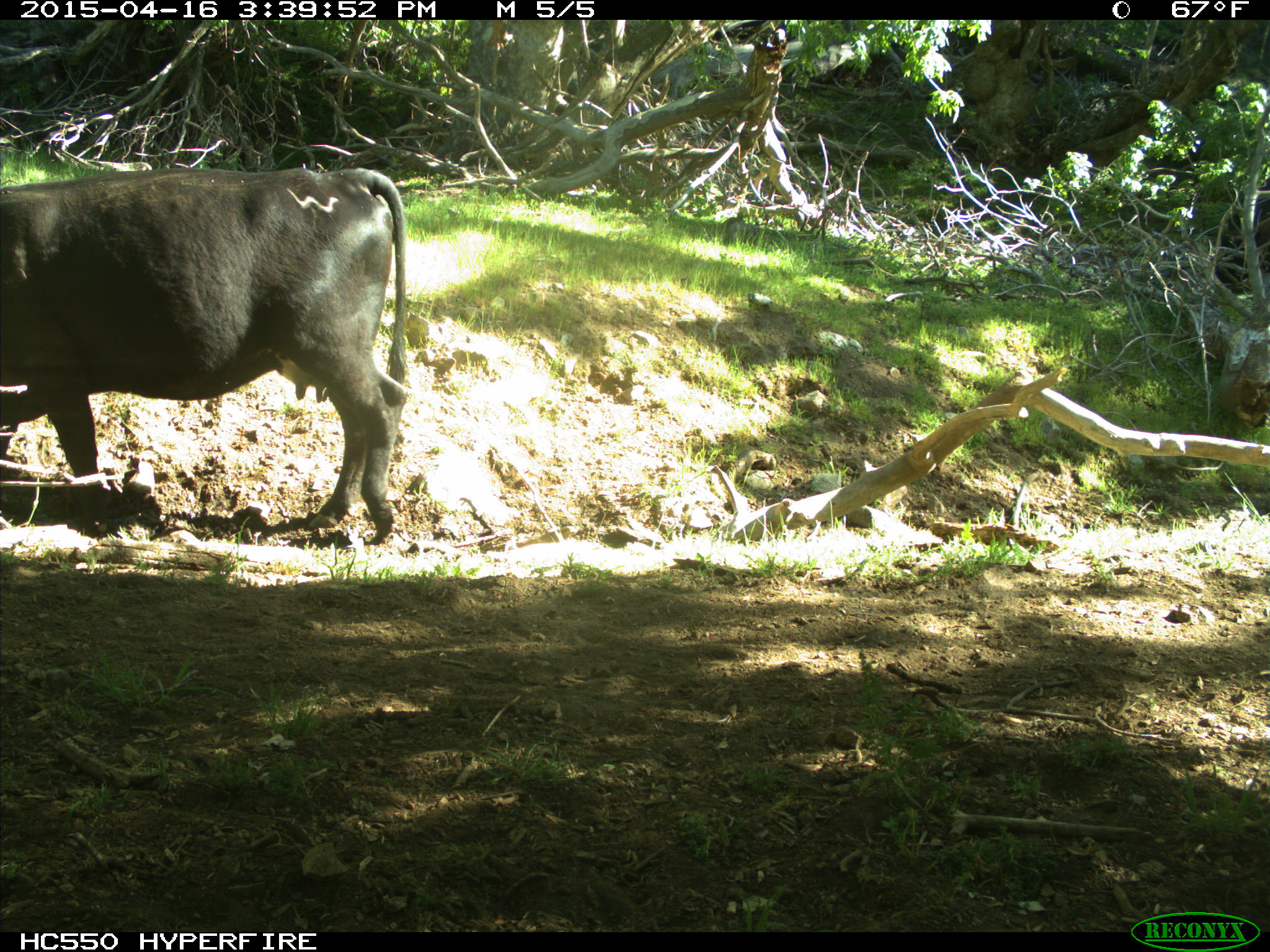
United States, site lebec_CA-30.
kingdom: Animalia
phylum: Chordata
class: Mammalia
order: Artiodactyla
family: Bovidae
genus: Bos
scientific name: Bos taurus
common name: domestic cow